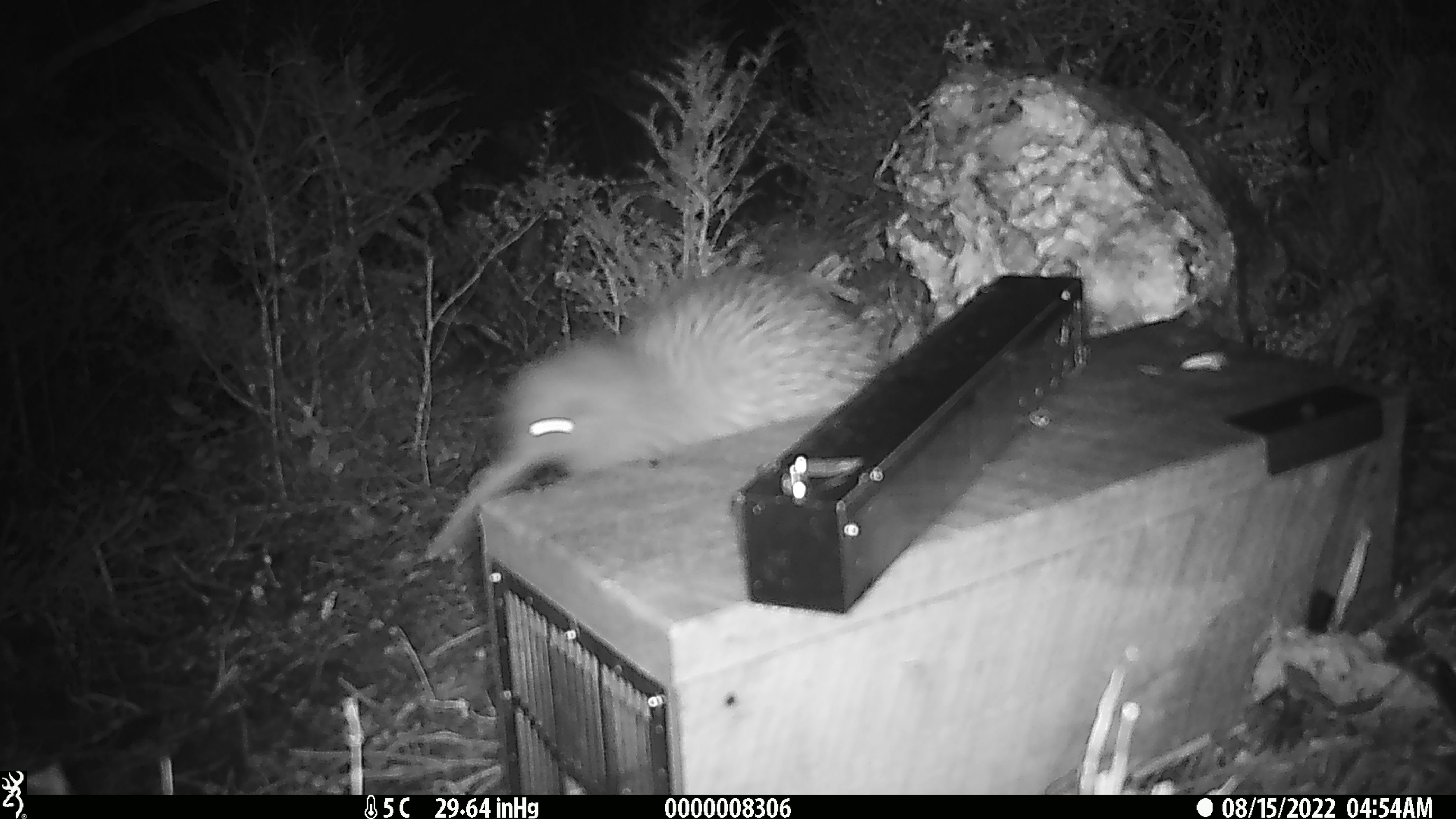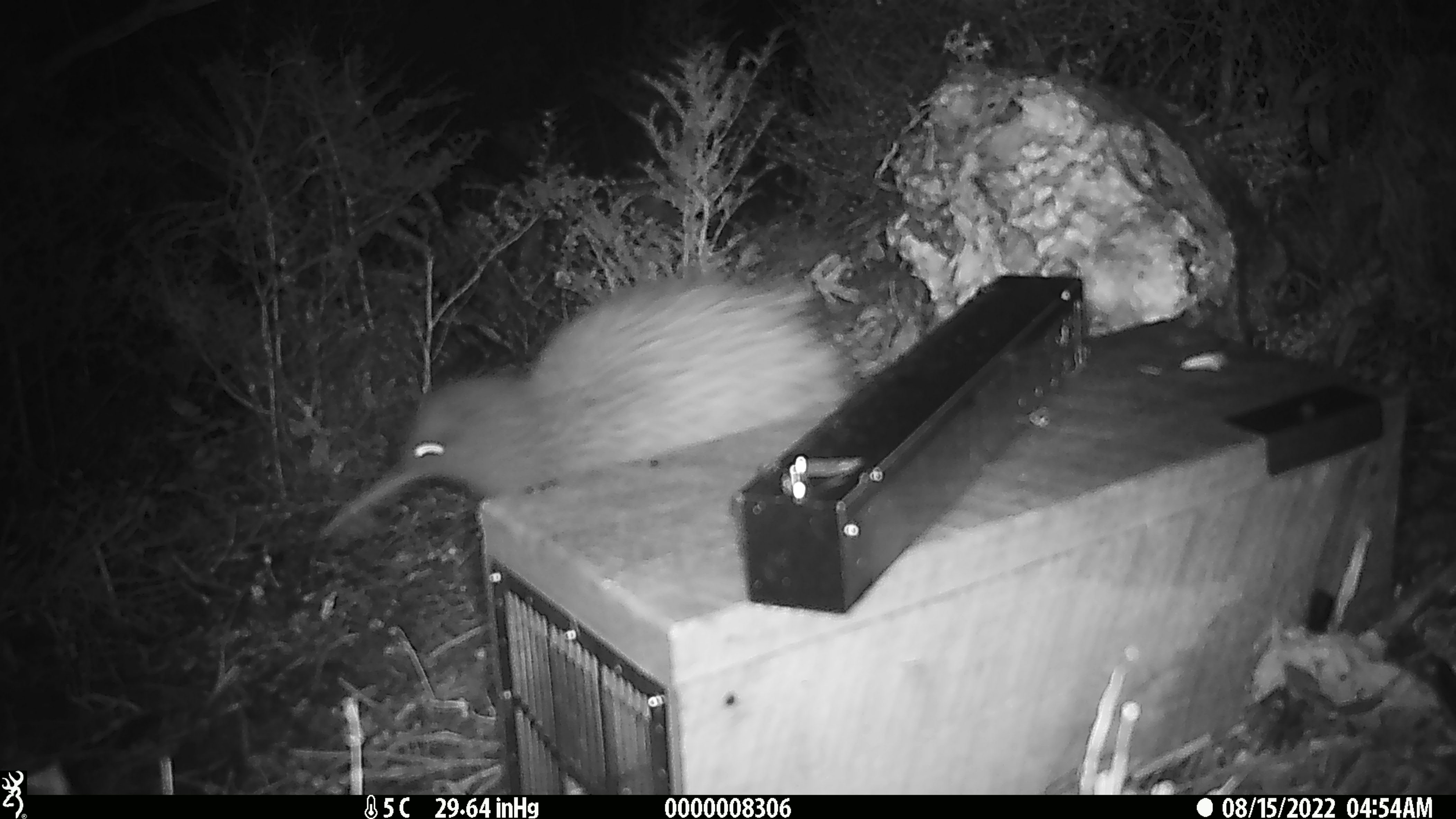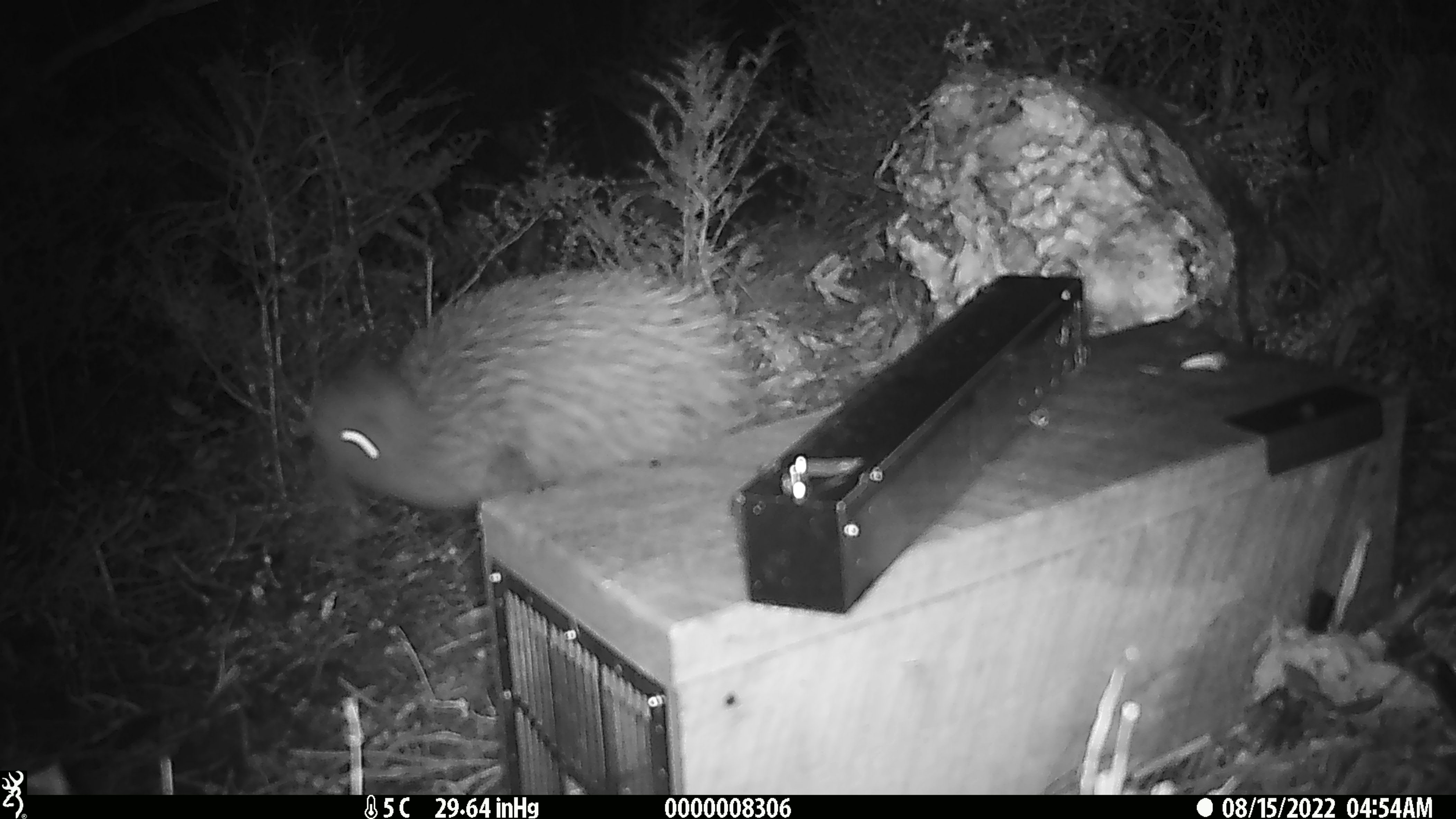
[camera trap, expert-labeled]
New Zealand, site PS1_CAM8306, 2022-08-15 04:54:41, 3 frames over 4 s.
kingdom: Animalia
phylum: Chordata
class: Aves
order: Apterygiformes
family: Apterygidae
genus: Apteryx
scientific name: Apteryx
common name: kiwi